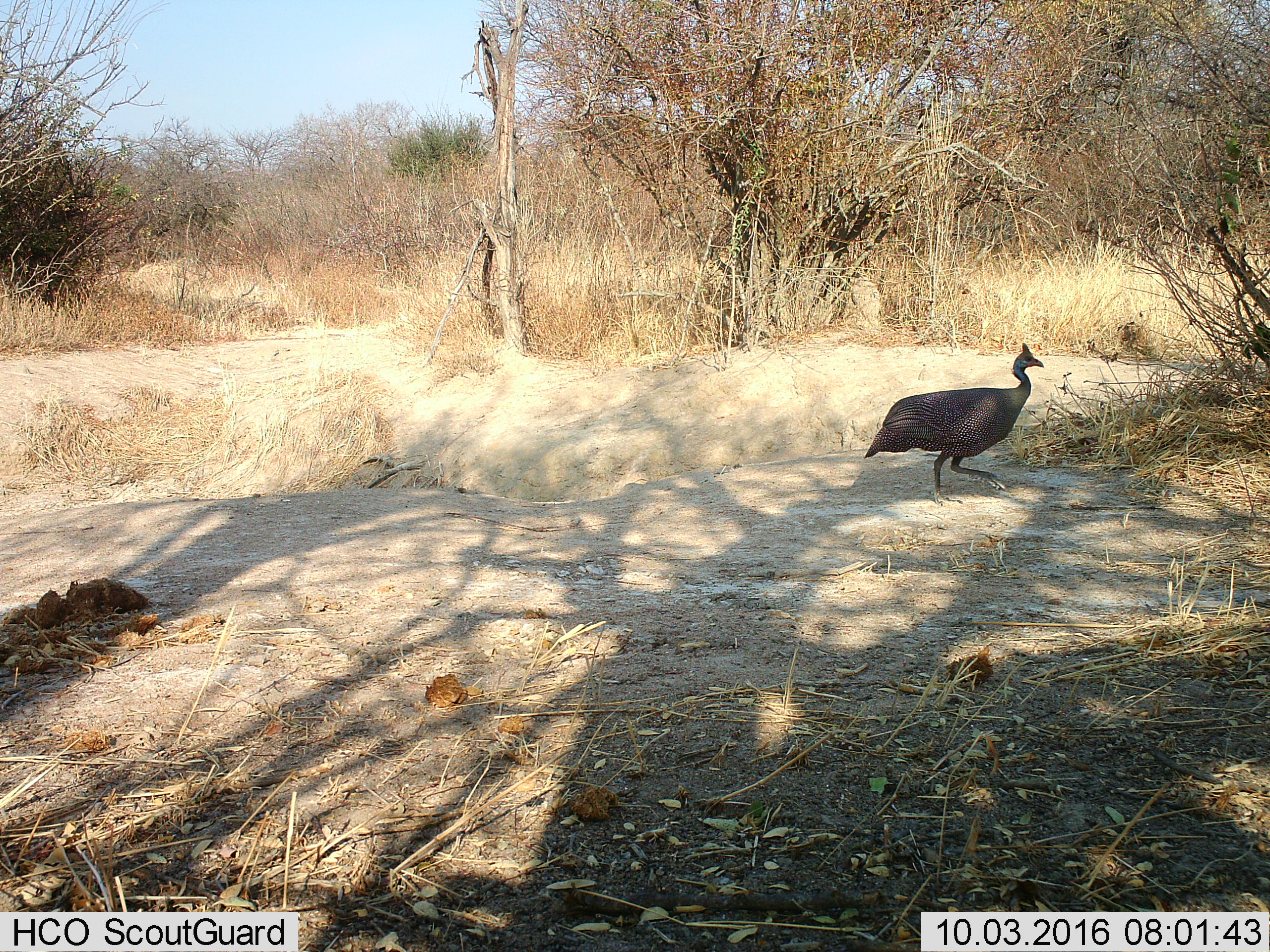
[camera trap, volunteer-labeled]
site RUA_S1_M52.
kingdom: Animalia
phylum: Chordata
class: Aves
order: Galliformes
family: Numididae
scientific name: Numididae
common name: guineafowl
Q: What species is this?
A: Guineafowl (Numididae).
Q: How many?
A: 1.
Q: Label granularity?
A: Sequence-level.